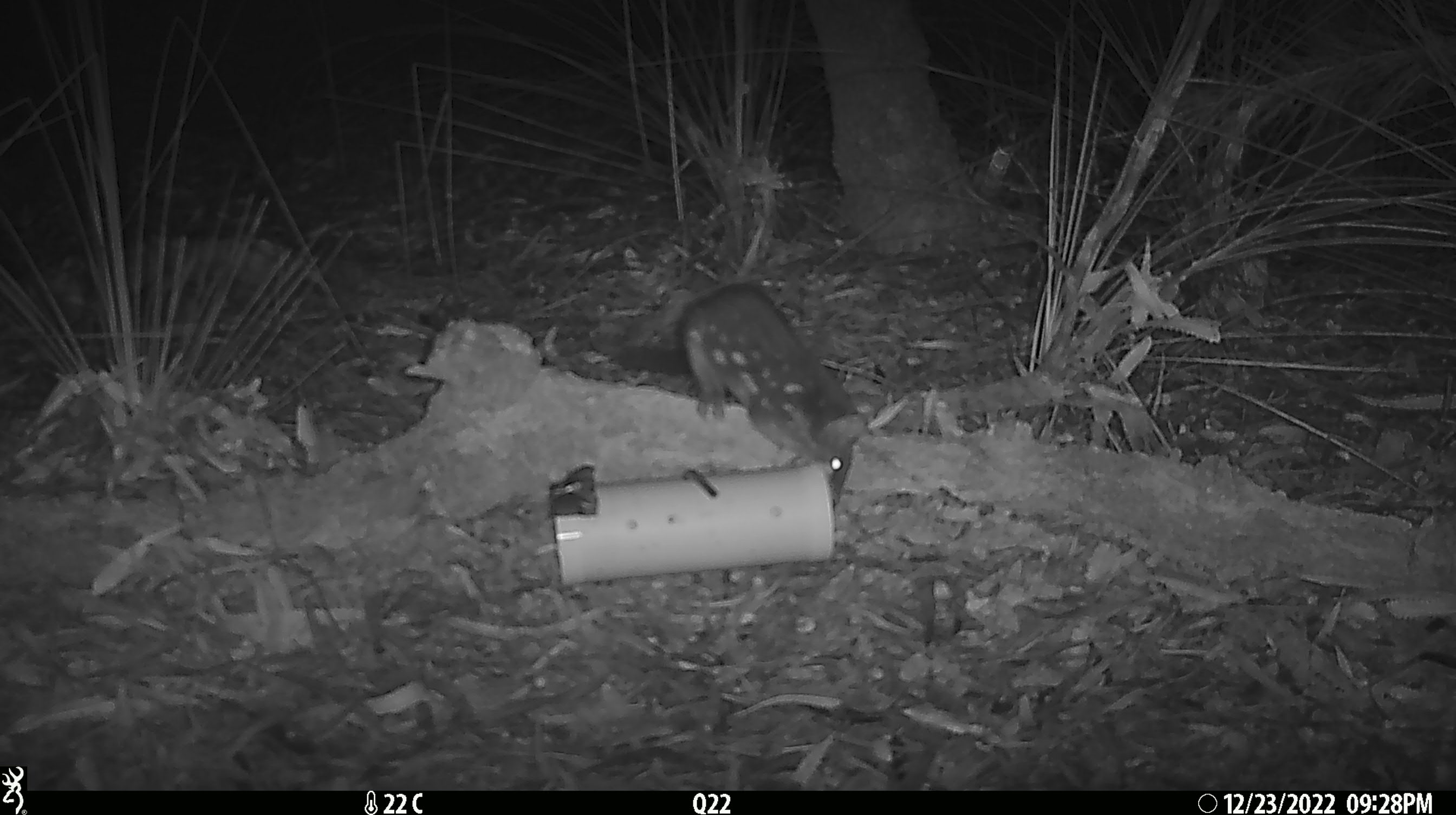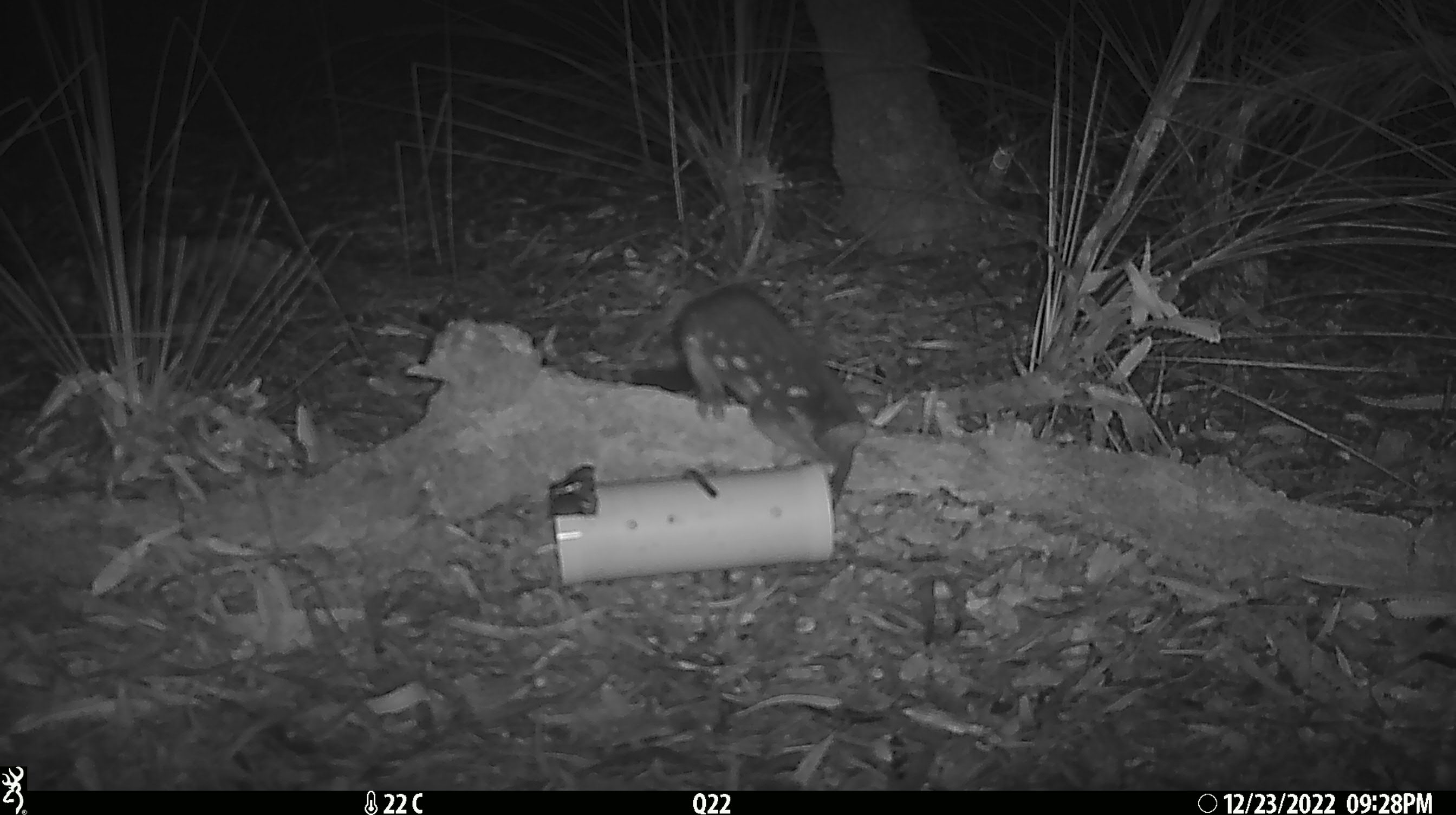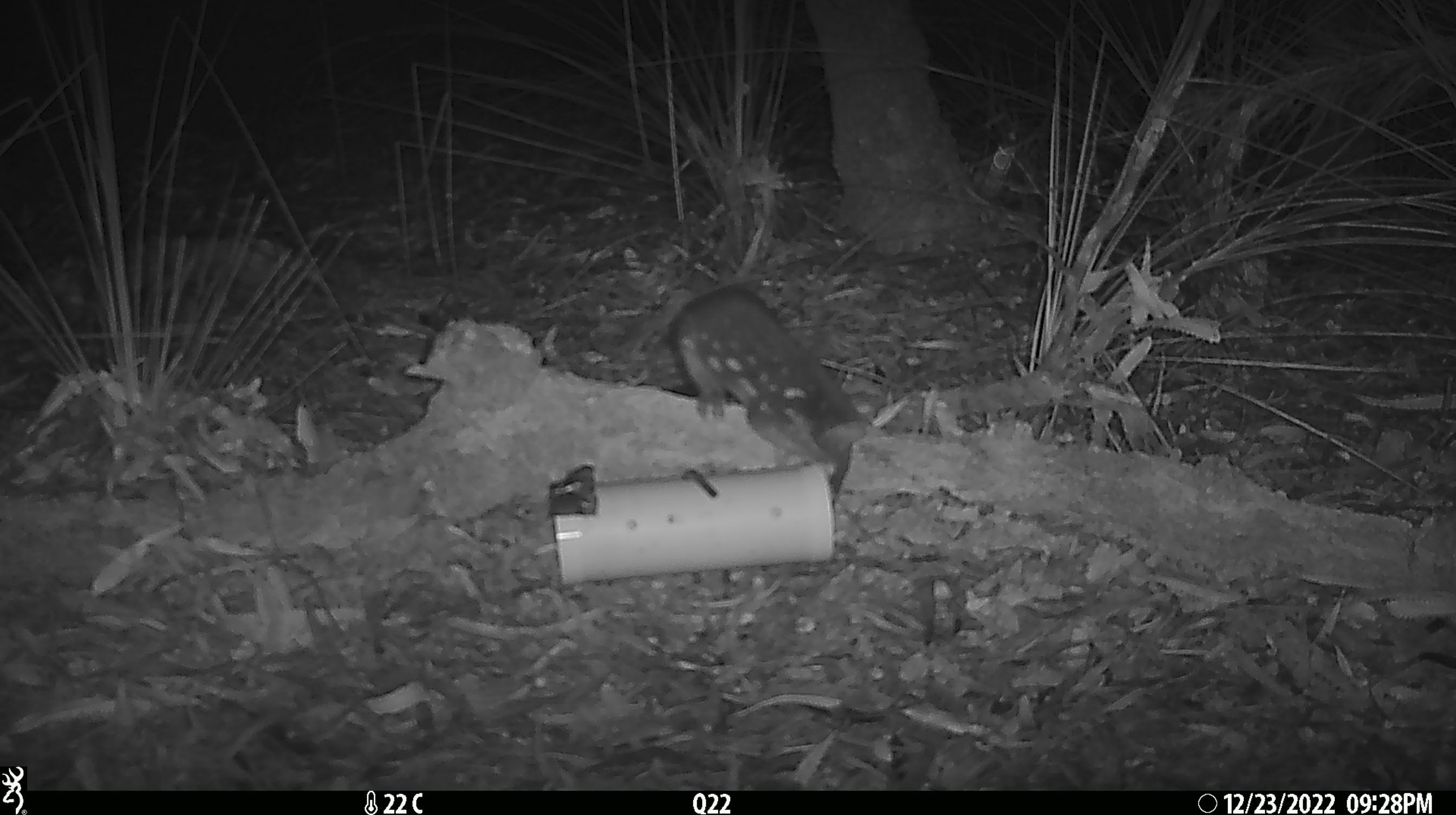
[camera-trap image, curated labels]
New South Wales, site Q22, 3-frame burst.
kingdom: Animalia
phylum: Chordata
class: Mammalia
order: Dasyuromorphia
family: Dasyuridae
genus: Dasyurus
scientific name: Dasyurus maculatus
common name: spotted-tailed quoll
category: quoll